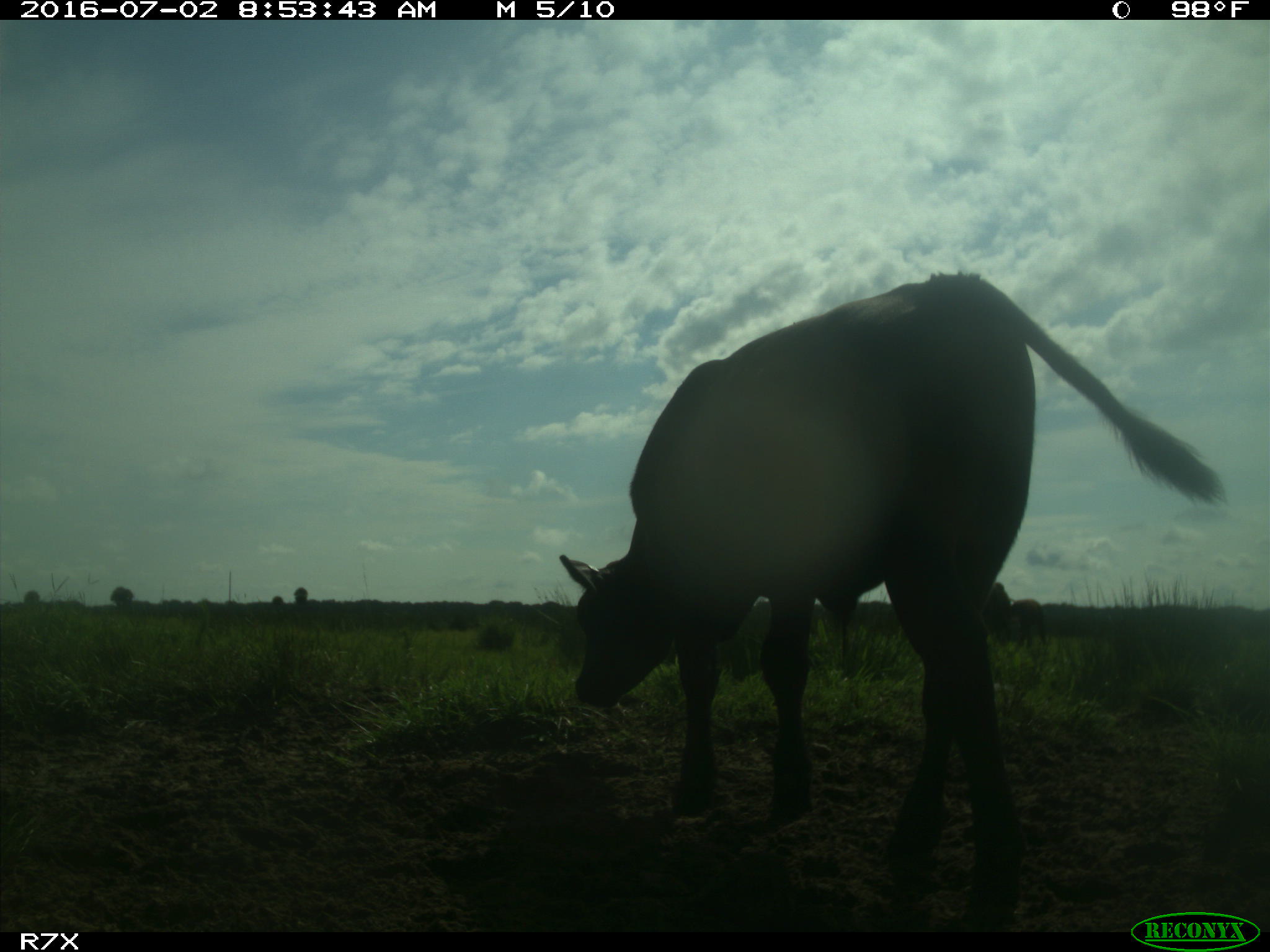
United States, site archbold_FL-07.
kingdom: Animalia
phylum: Chordata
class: Mammalia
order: Artiodactyla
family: Bovidae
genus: Bos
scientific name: Bos taurus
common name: domestic cow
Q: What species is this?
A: Bos taurus (domestic cow).